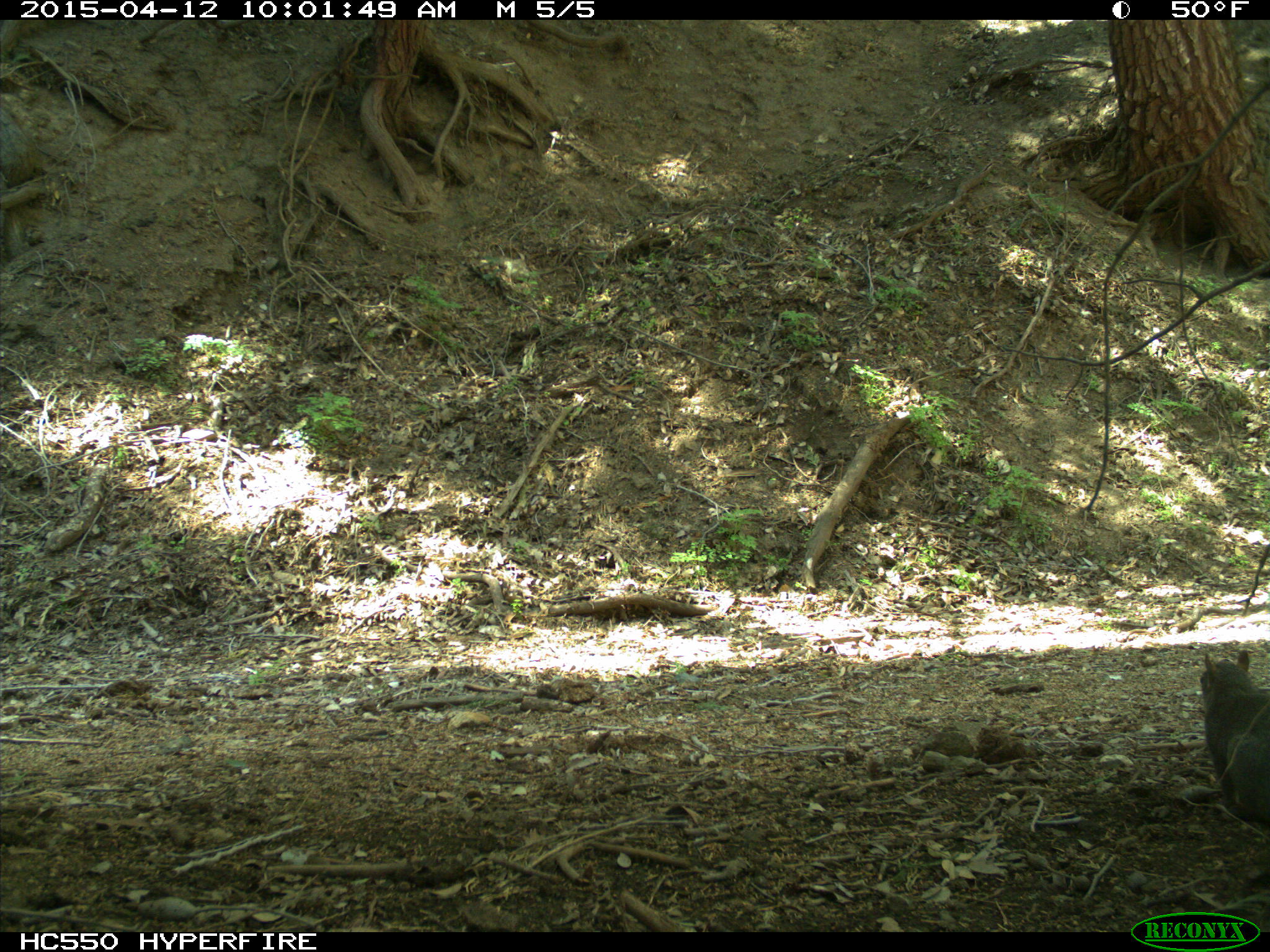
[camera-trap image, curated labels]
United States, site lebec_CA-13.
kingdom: Animalia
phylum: Chordata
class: Mammalia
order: Rodentia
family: Sciuridae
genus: Sciurus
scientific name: Sciurus carolinensis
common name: eastern gray squirrel